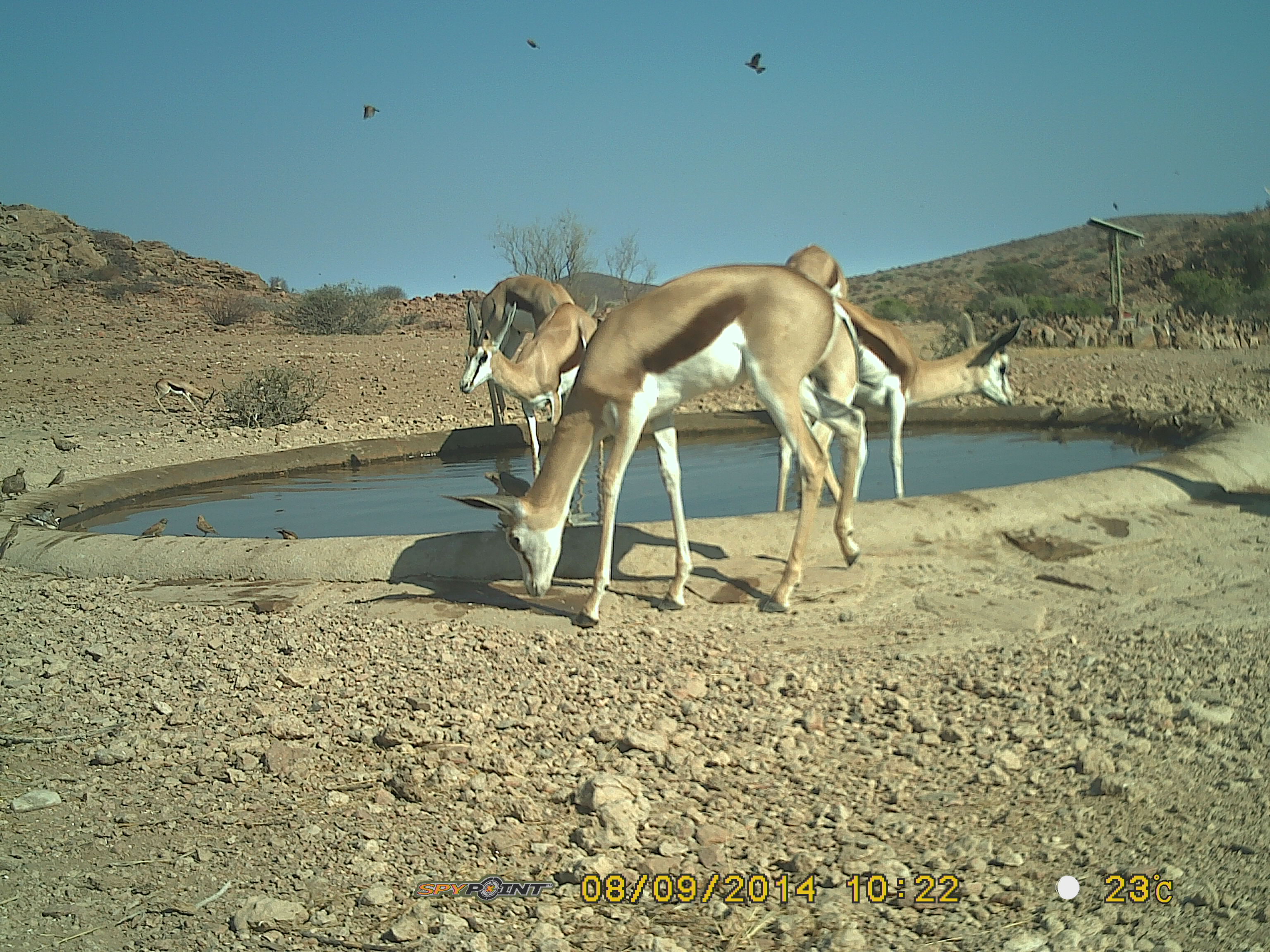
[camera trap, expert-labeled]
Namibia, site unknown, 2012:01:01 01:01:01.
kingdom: Animalia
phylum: Chordata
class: Mammalia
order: Artiodactyla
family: Bovidae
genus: Antidorcas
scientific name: Antidorcas marsupialis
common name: springbok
Antidorcas marsupialis (springbok).